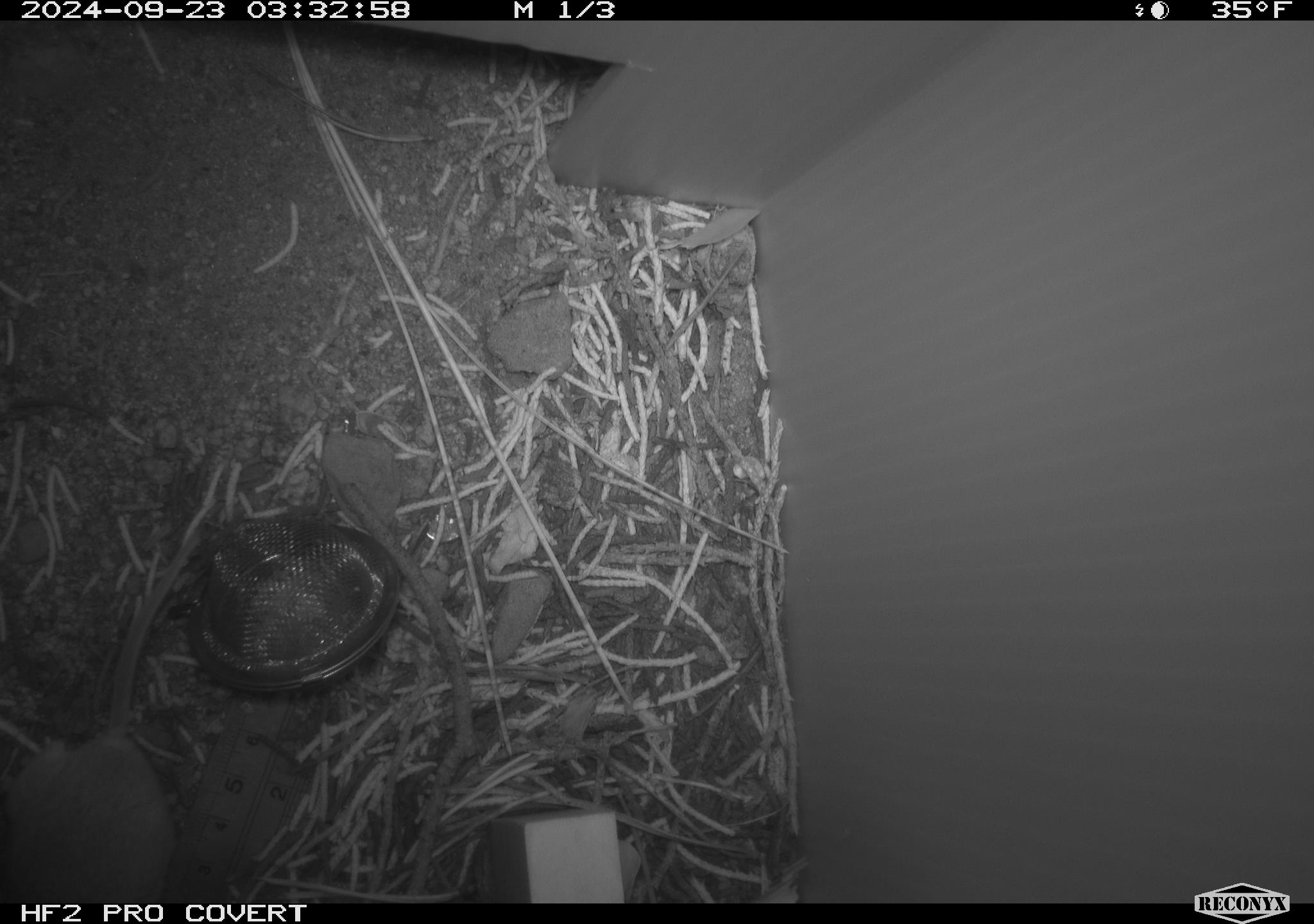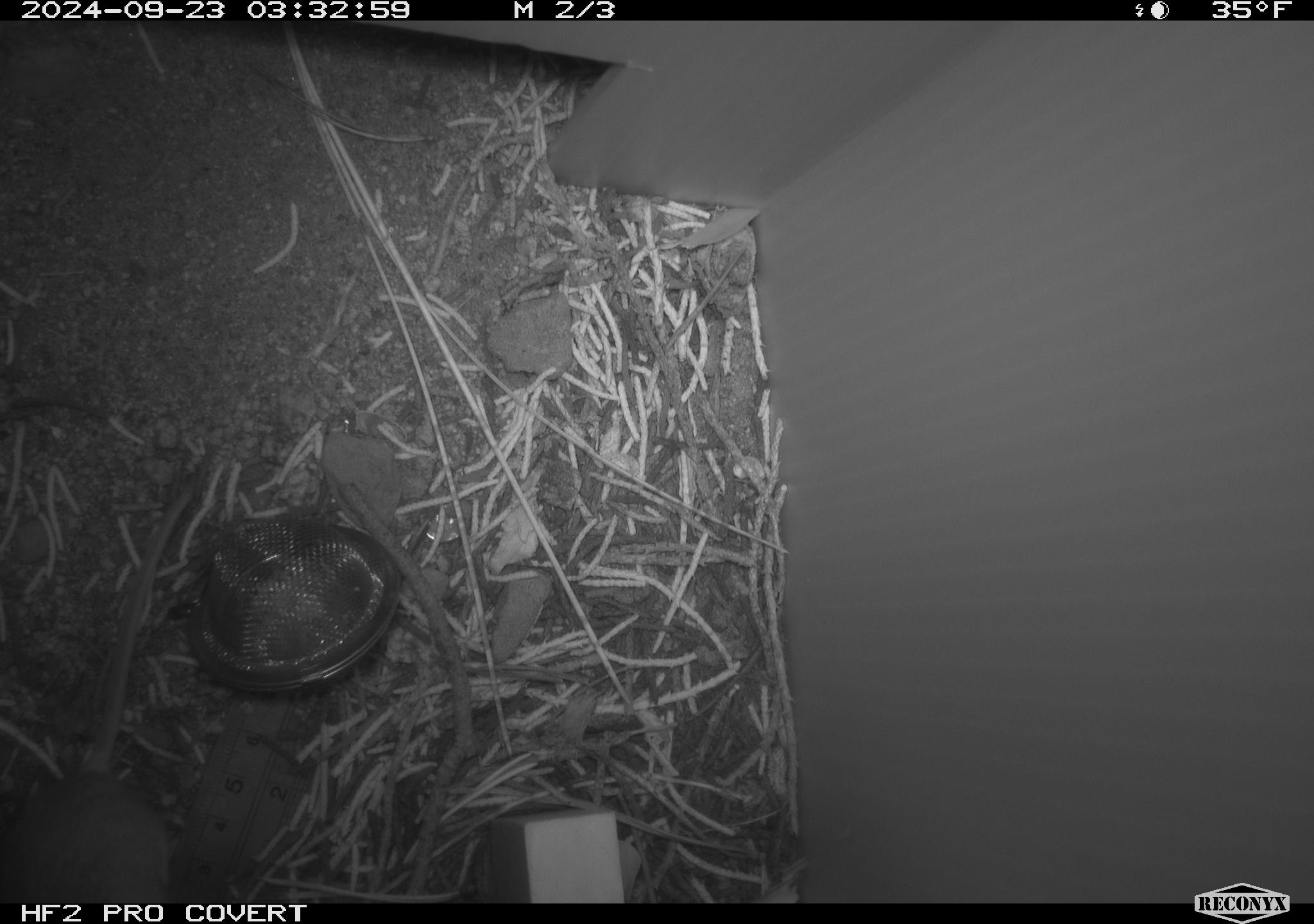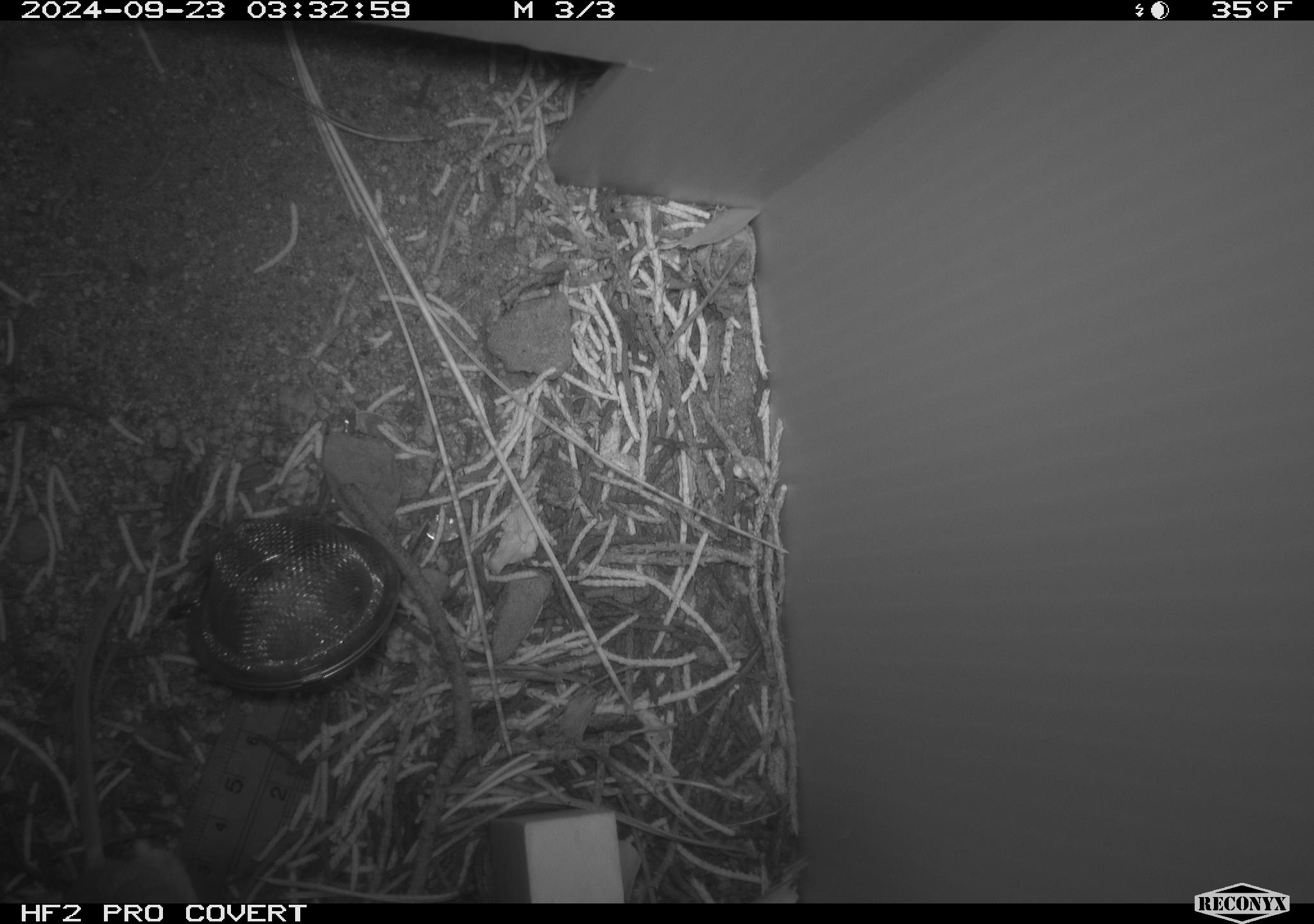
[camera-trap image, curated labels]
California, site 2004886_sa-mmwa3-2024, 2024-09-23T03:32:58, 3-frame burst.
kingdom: Animalia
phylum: Chordata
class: Mammalia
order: Rodentia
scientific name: Rodentia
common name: mouse species